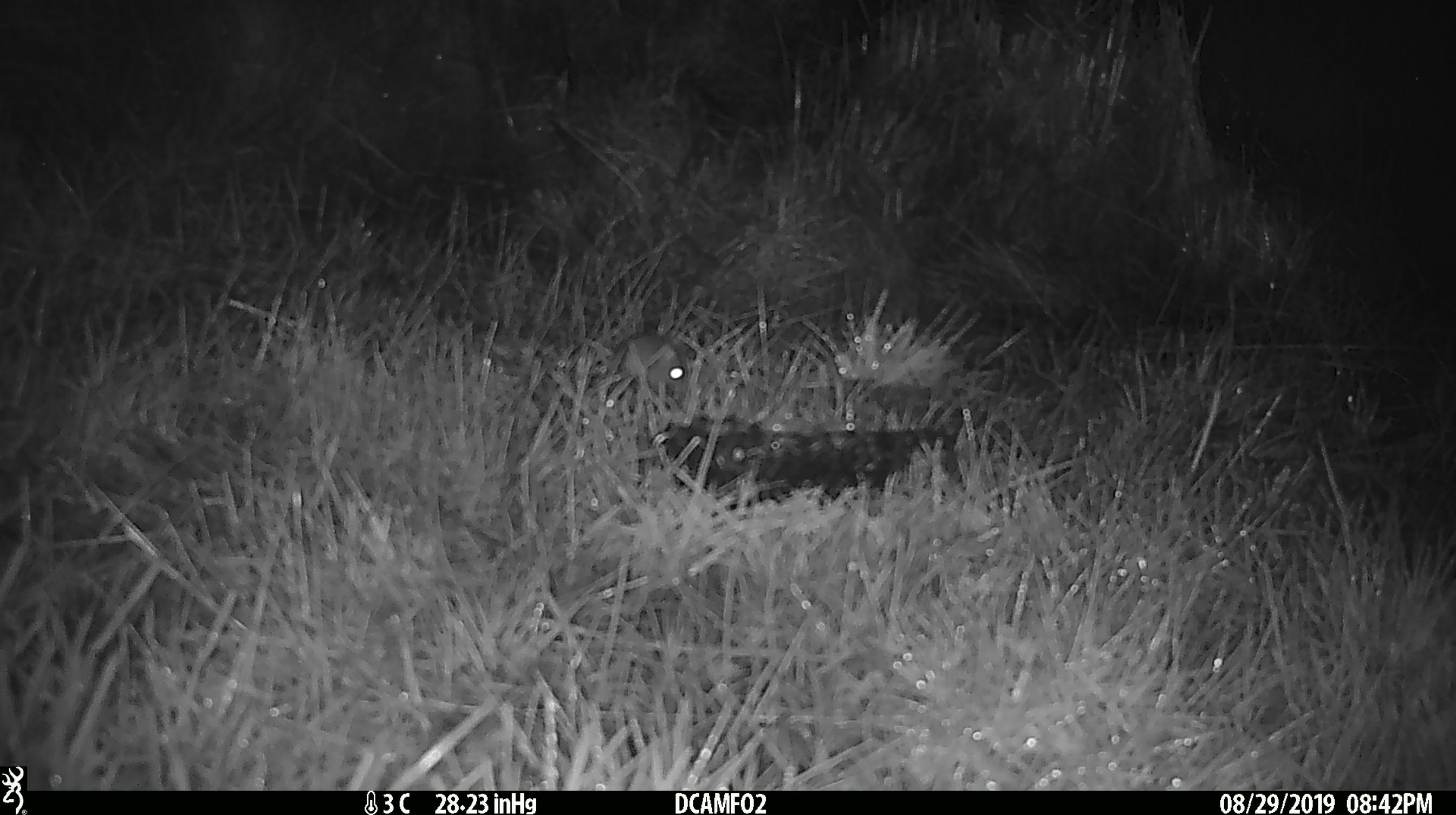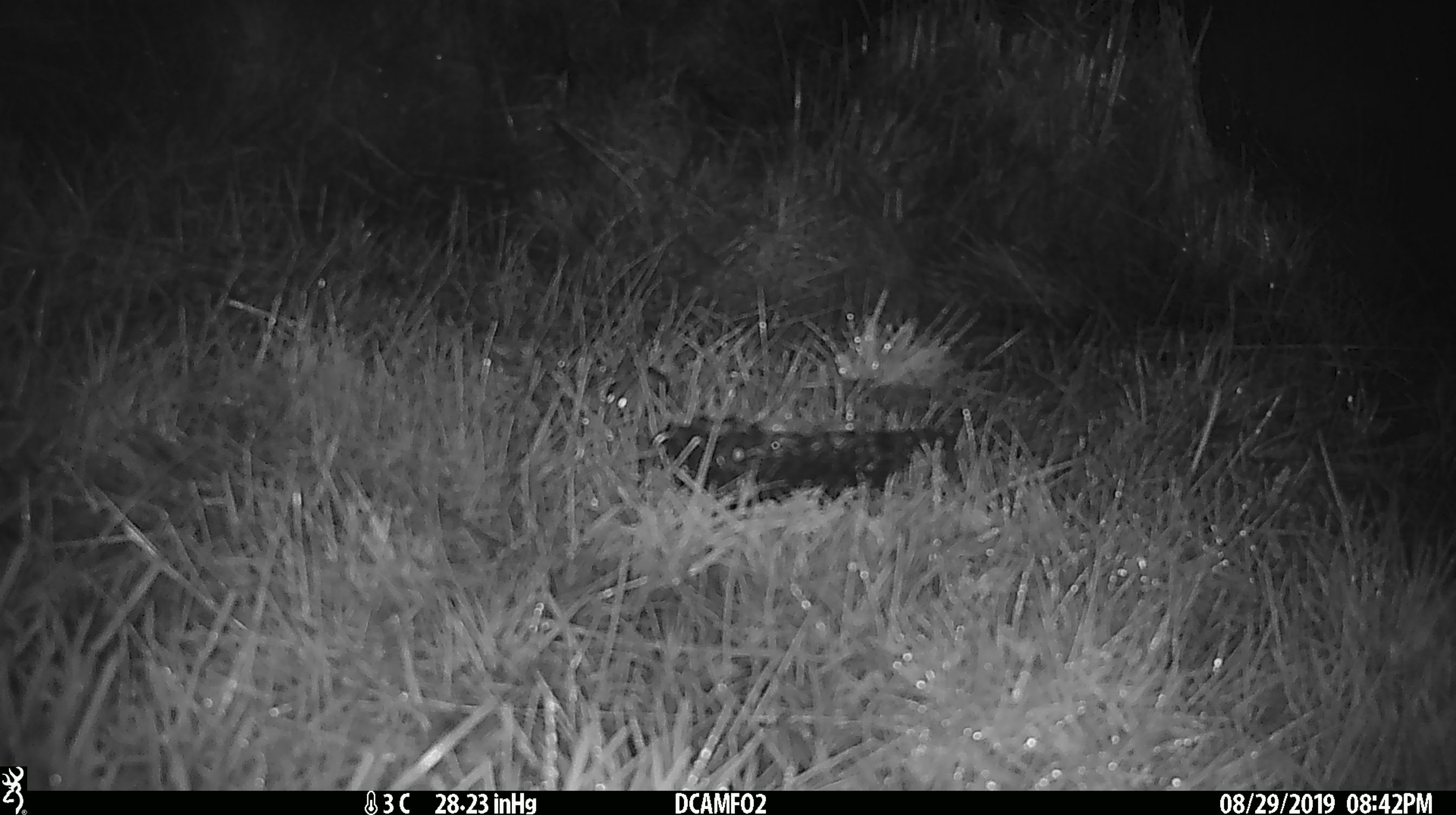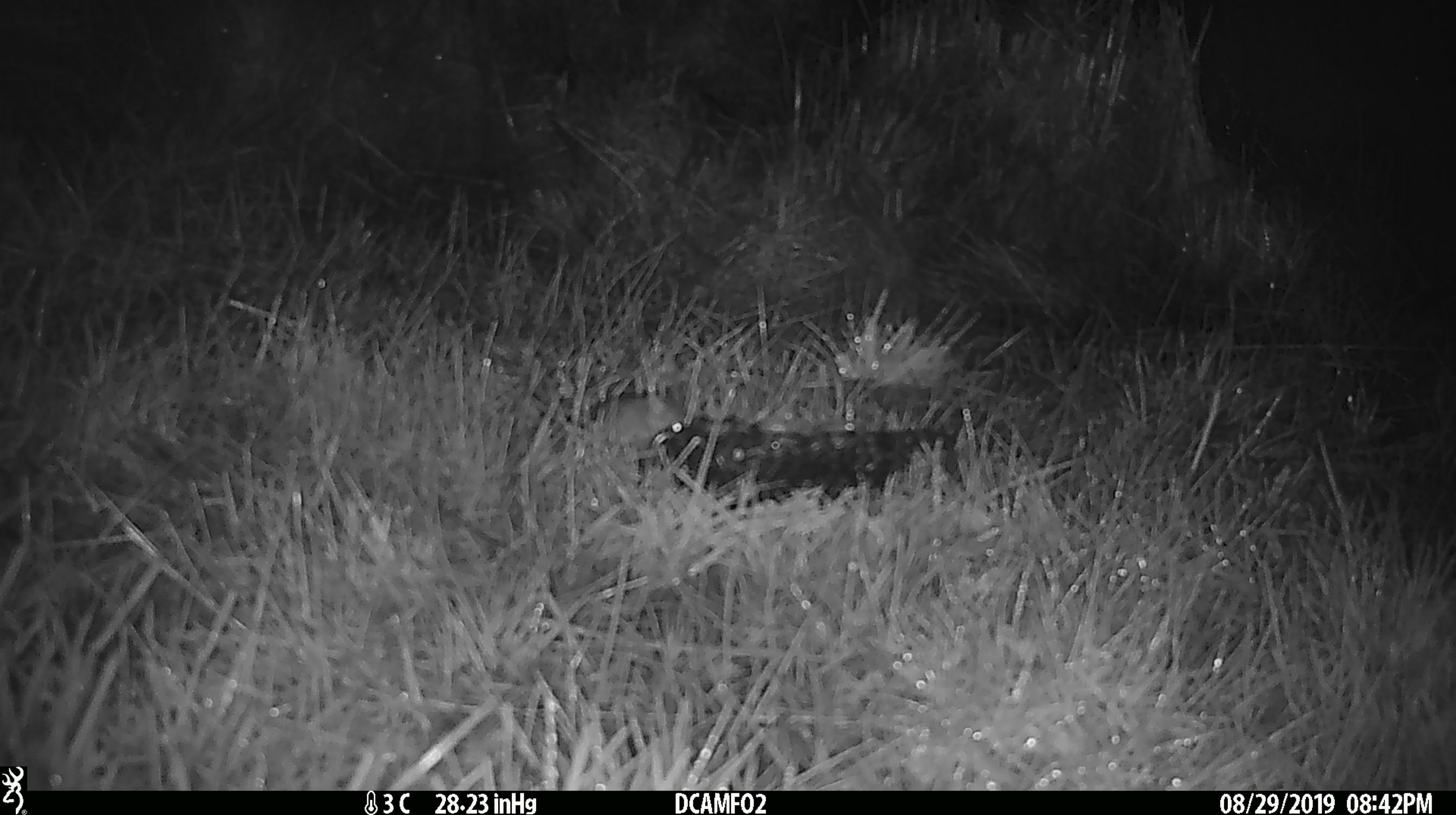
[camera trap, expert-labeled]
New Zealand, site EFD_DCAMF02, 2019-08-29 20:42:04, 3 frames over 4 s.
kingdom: Animalia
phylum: Chordata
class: Mammalia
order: Rodentia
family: Muridae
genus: Mus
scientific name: Mus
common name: mouse